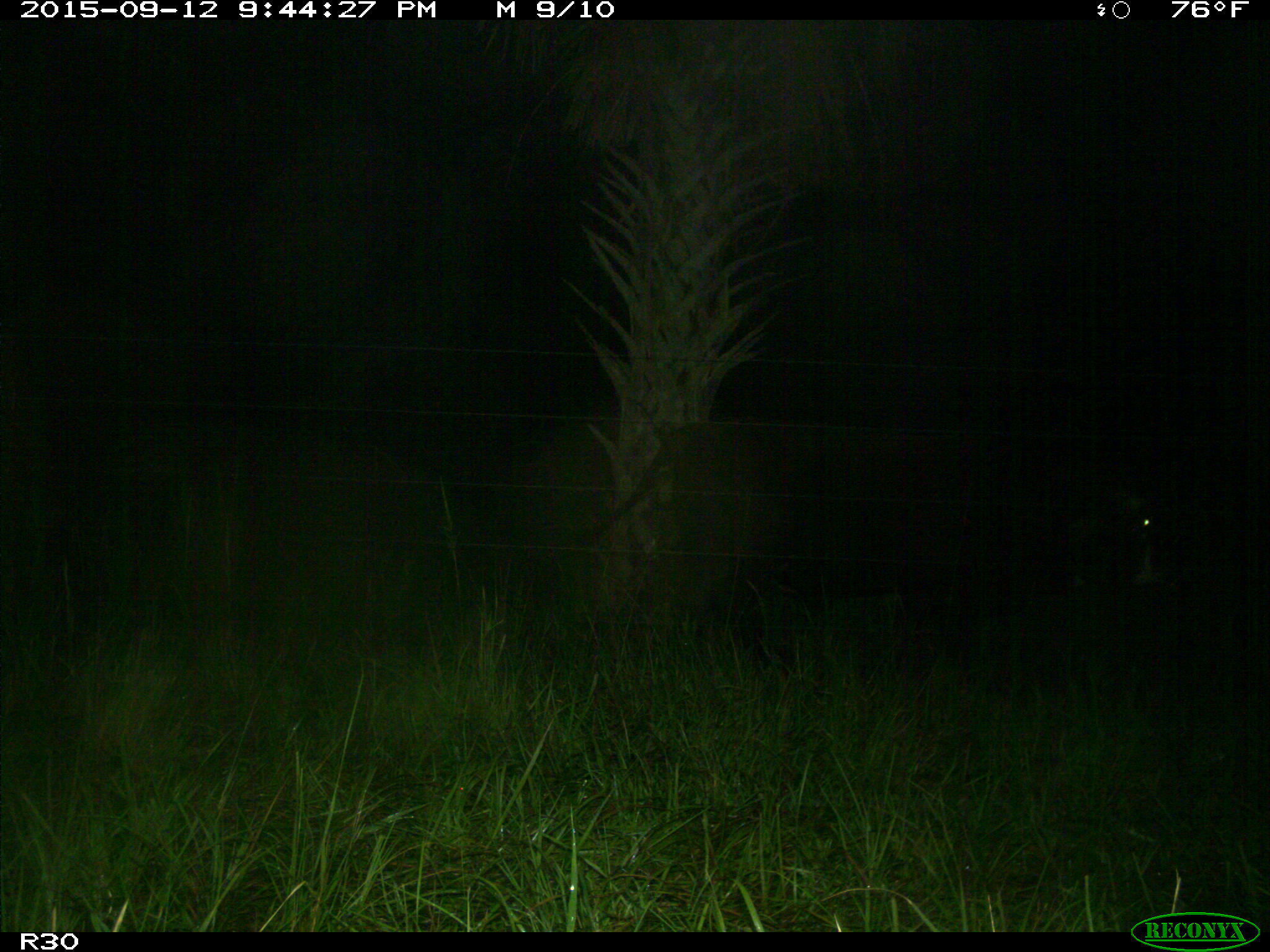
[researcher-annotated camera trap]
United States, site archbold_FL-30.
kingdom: Animalia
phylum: Chordata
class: Mammalia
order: Artiodactyla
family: Bovidae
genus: Bos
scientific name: Bos taurus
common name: domestic cow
Bos taurus (domestic cow).